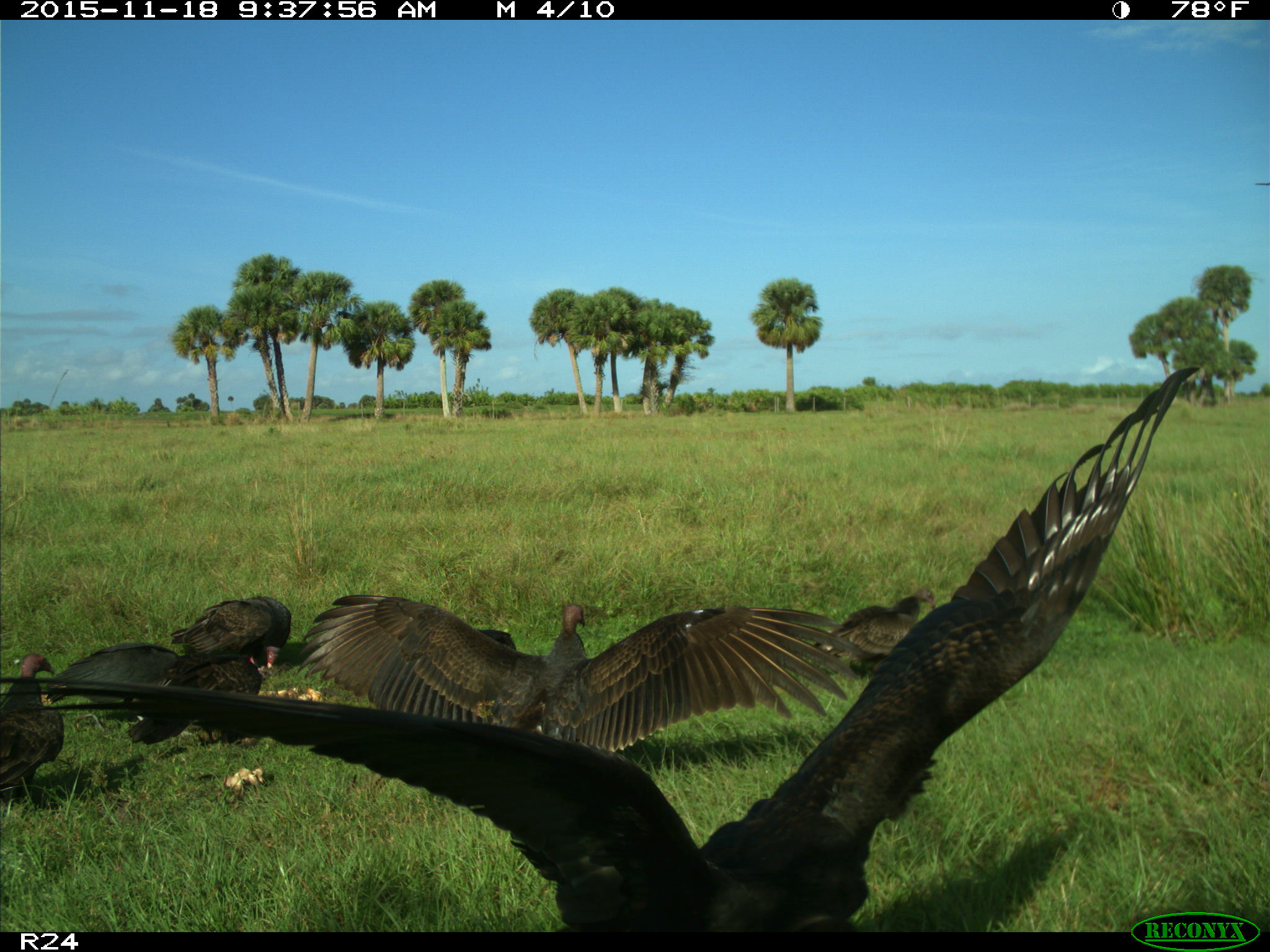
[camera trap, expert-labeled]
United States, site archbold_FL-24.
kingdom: Animalia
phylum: Chordata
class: Aves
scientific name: Aves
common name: birds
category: unidentified bird